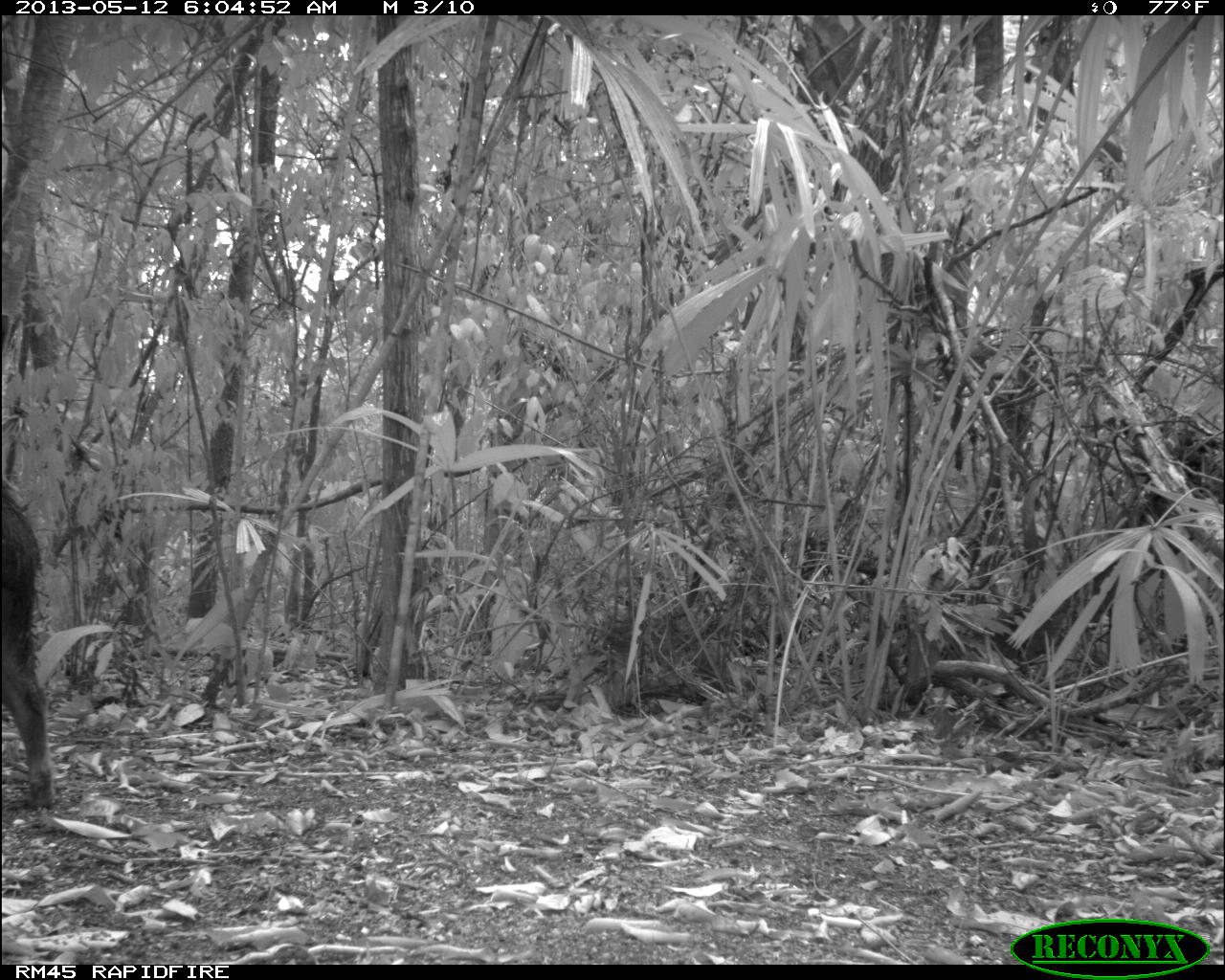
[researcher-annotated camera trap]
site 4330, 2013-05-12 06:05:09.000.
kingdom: Animalia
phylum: Chordata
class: Mammalia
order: Artiodactyla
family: Tayassuidae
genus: Tayassu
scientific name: Tayassu pecari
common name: white-lipped peccary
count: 2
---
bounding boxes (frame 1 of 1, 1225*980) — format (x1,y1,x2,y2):
tayassu pecari: (1,480,56,809)